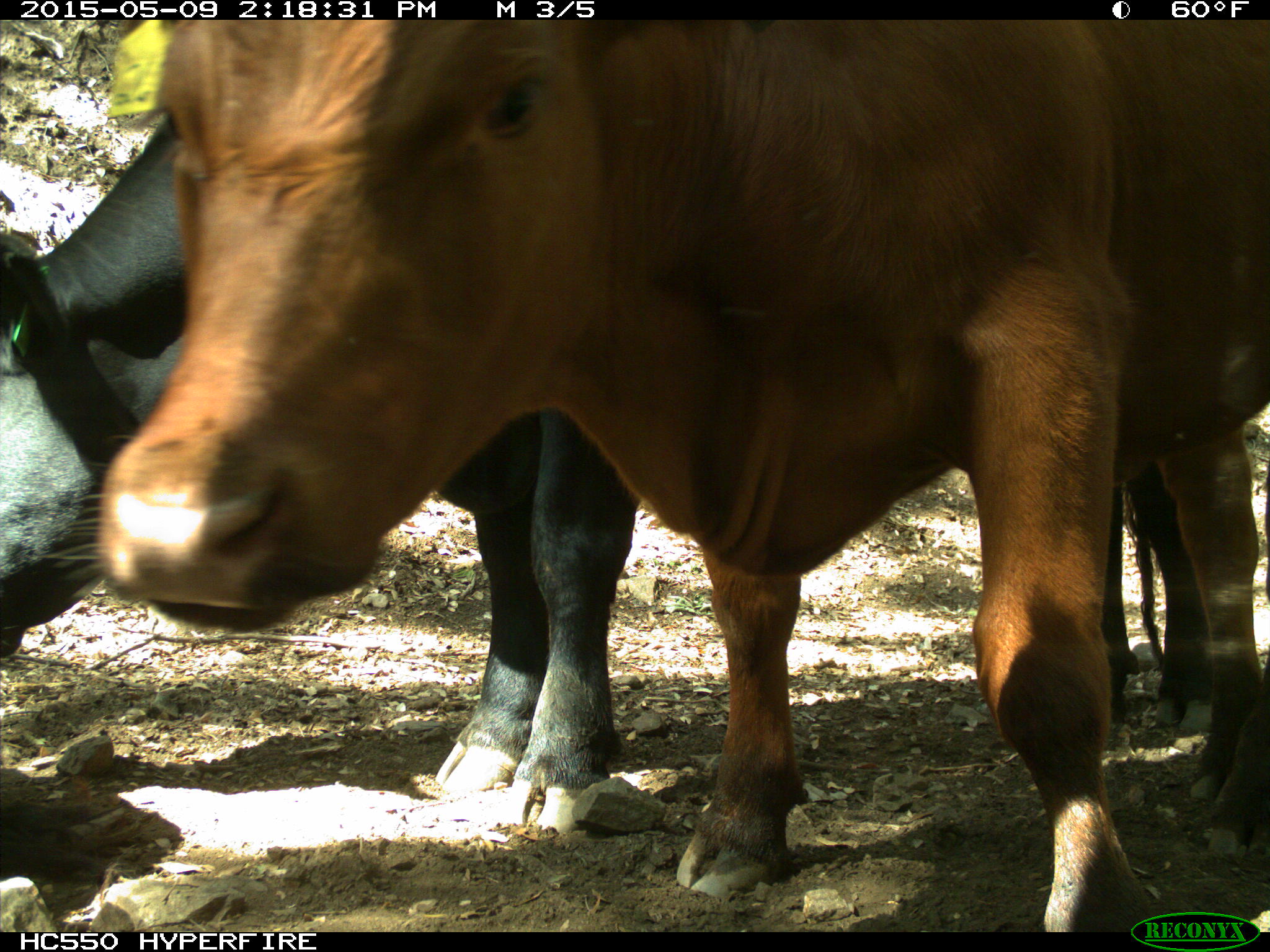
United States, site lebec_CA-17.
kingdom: Animalia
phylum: Chordata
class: Mammalia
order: Artiodactyla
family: Bovidae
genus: Bos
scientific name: Bos taurus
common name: domestic cow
Bos taurus (domestic cow).